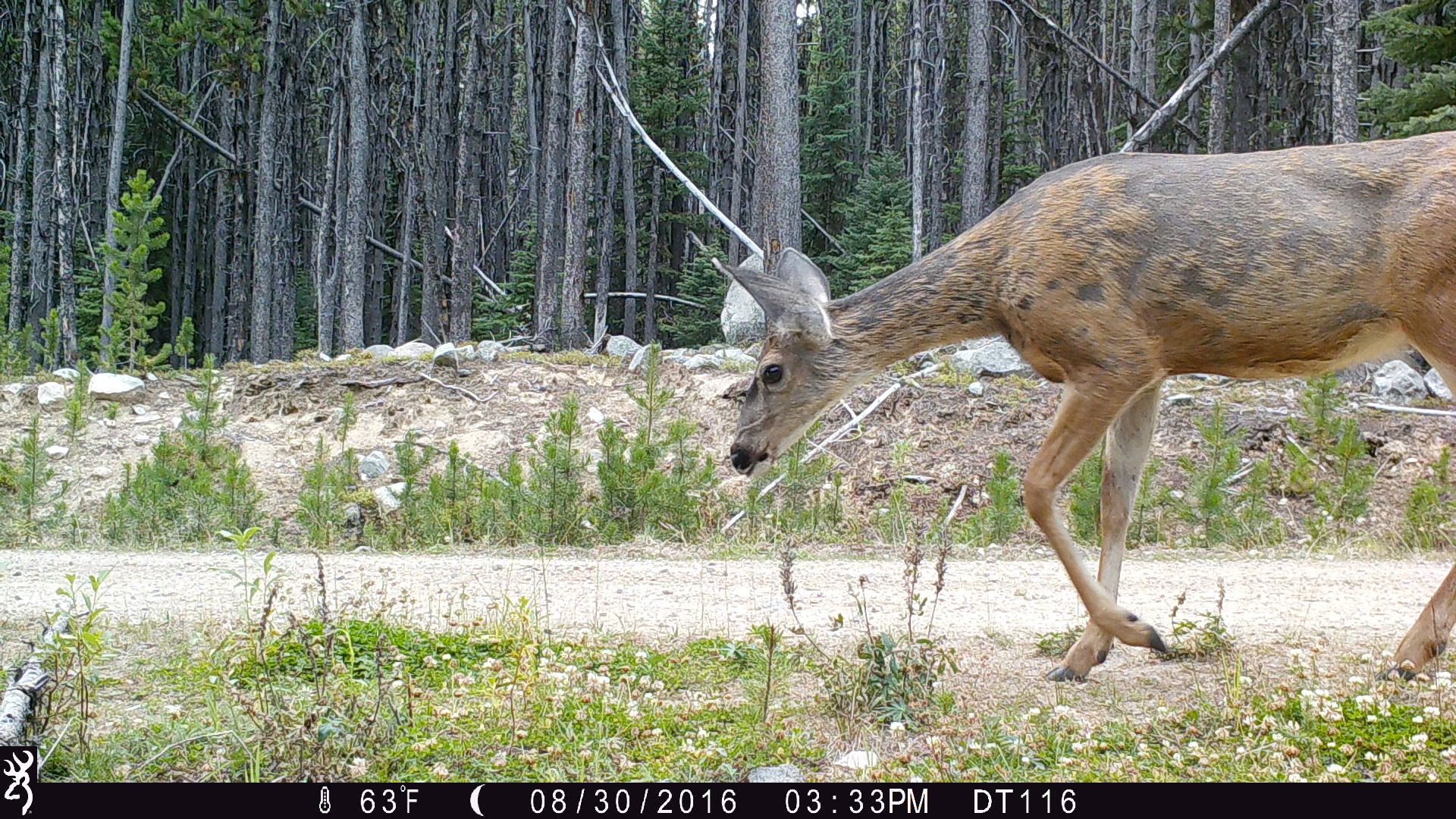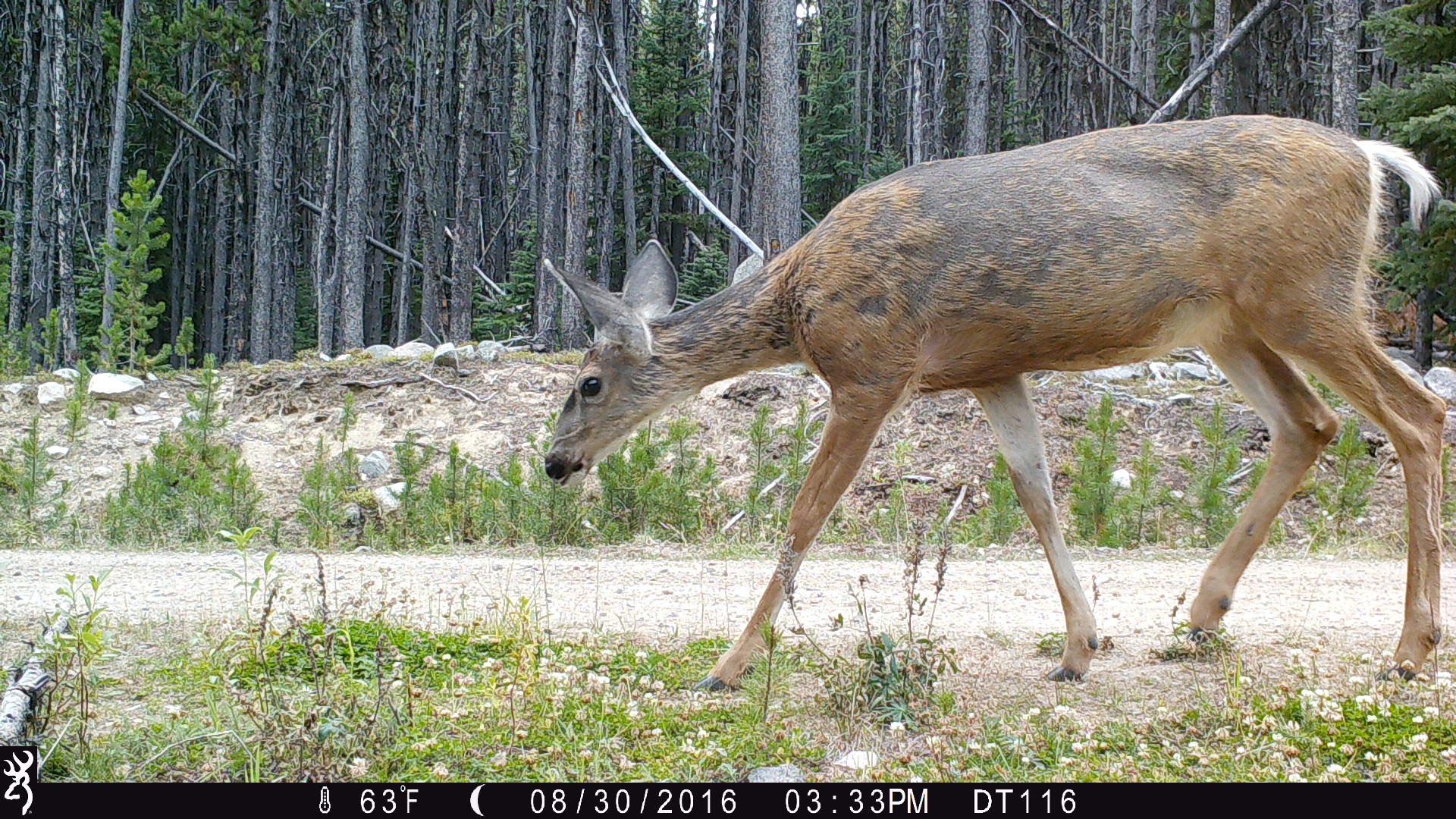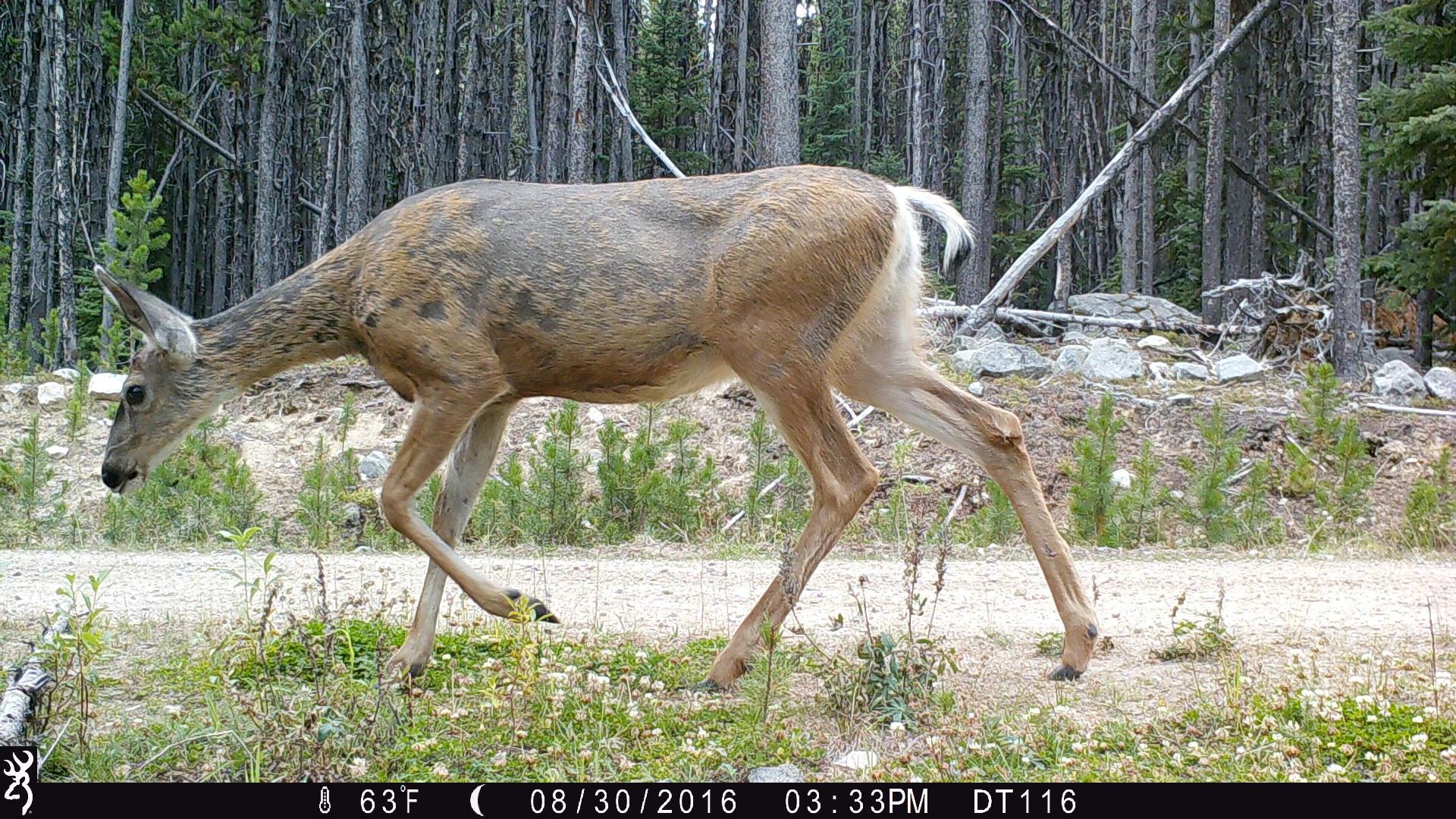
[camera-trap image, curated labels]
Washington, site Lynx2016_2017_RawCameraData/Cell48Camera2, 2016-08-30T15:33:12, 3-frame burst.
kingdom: Animalia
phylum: Chordata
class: Mammalia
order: Artiodactyla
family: Cervidae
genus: Odocoileus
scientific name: Odocoileus hemionus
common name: mule deer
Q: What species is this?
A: Odocoileus hemionus (mule deer).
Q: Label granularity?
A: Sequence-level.